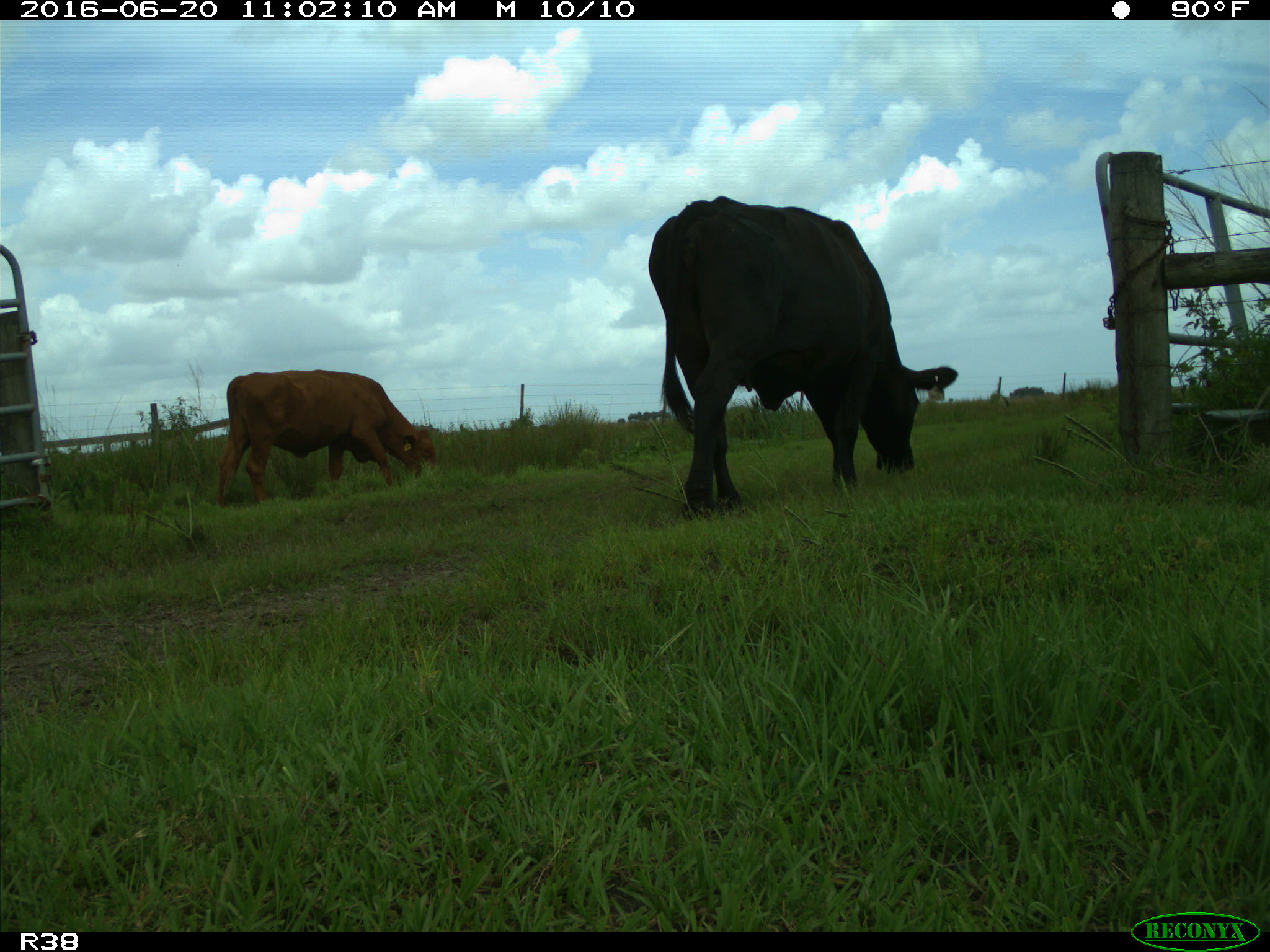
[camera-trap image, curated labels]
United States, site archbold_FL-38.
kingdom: Animalia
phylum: Chordata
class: Mammalia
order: Artiodactyla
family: Bovidae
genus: Bos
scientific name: Bos taurus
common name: domestic cow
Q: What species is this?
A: Bos taurus (domestic cow).